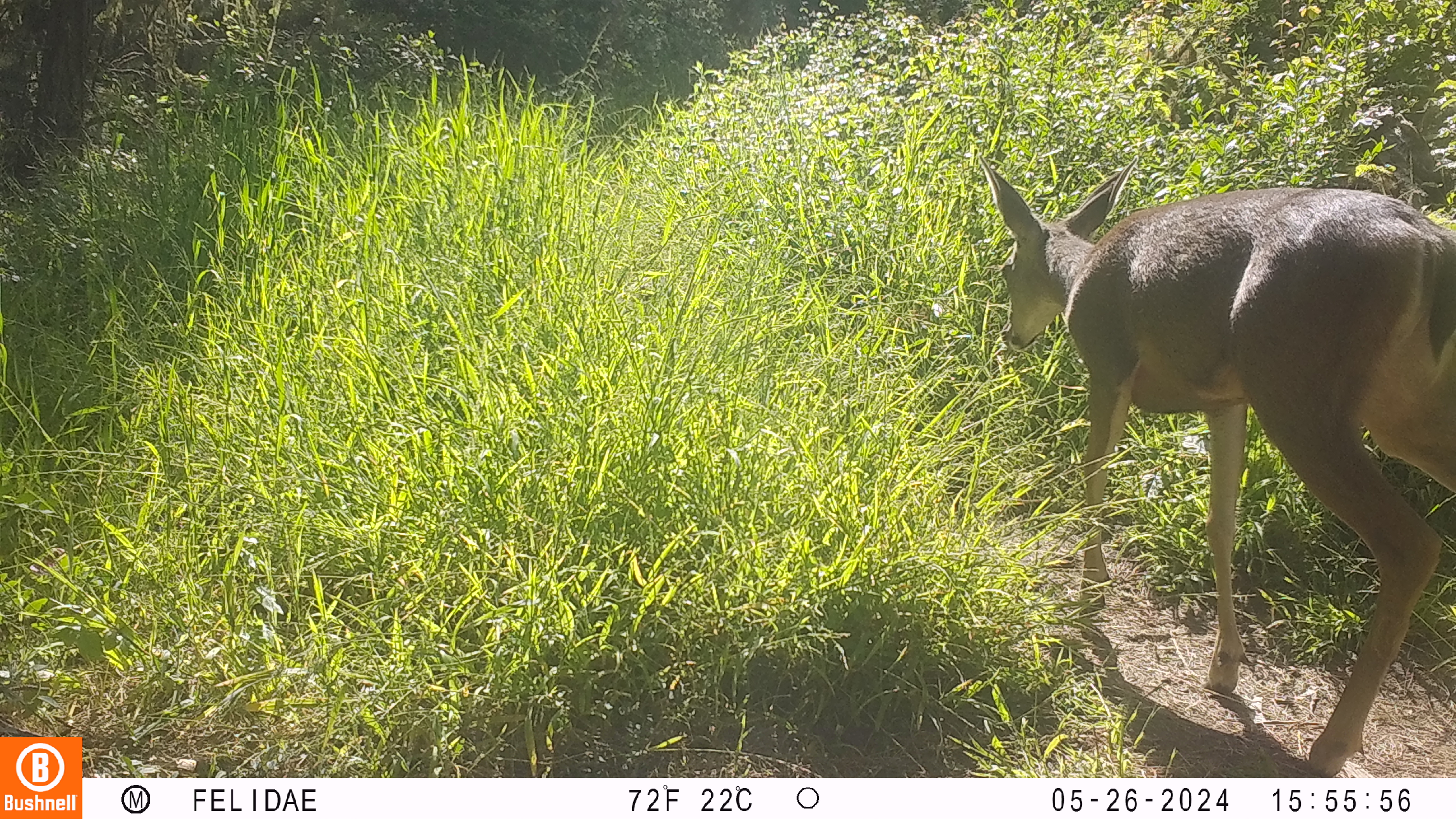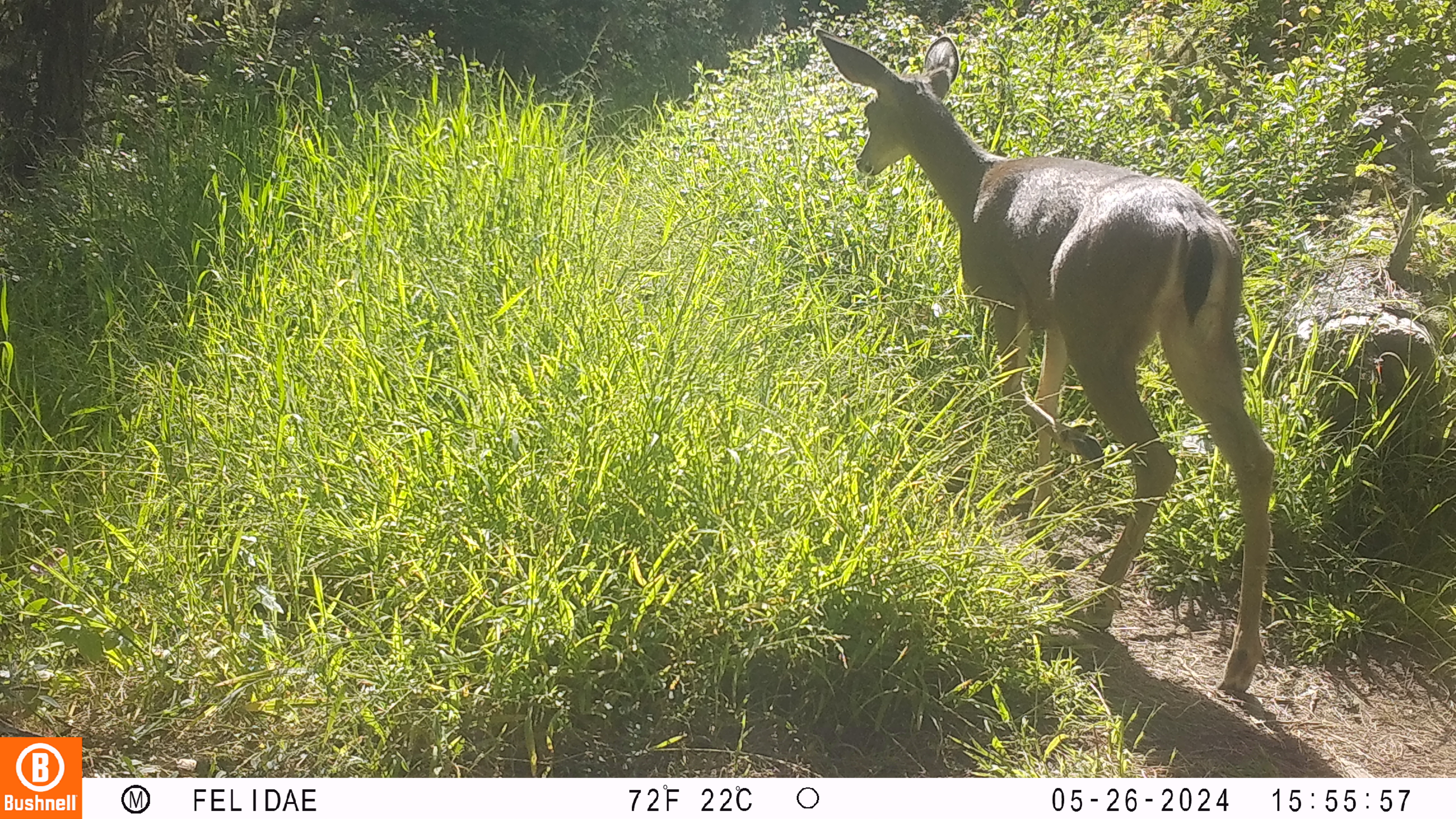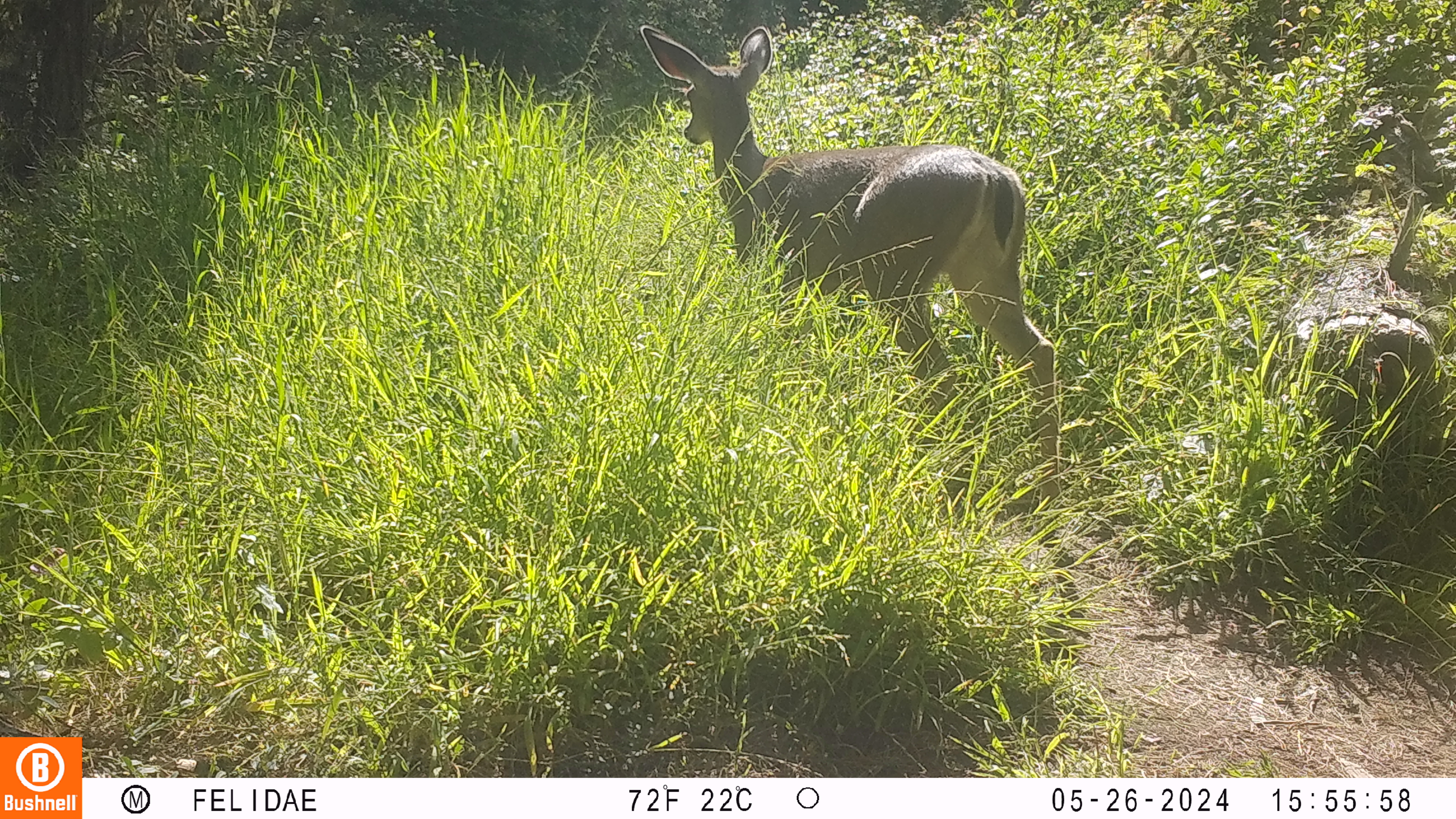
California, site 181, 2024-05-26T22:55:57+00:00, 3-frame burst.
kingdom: Animalia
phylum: Chordata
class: Mammalia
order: Artiodactyla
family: Cervidae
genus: Odocoileus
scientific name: Odocoileus hemionus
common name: mule deer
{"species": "mule deer (Odocoileus hemionus)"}